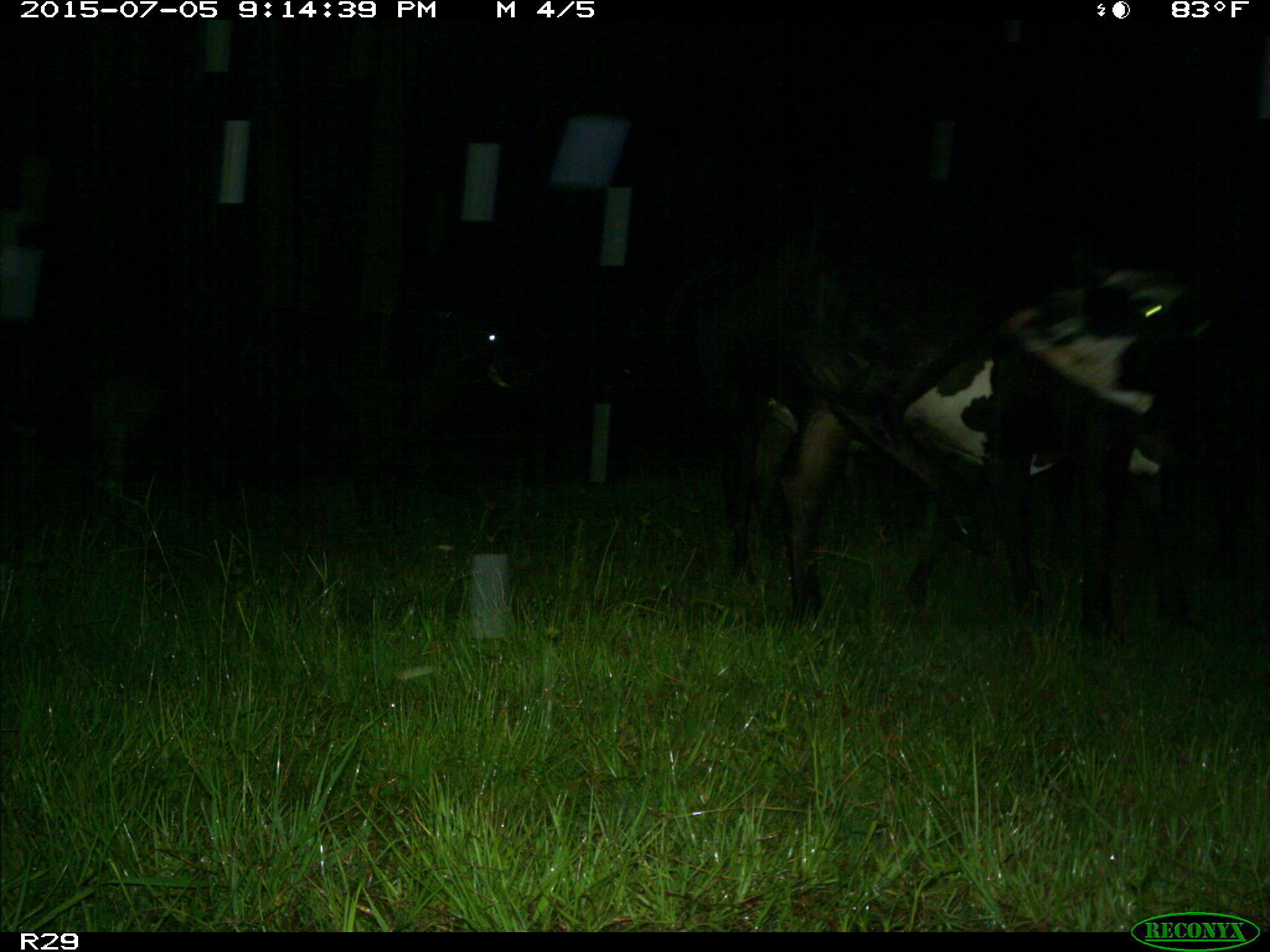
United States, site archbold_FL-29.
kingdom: Animalia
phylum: Chordata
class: Mammalia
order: Artiodactyla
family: Bovidae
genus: Bos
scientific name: Bos taurus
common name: domestic cow